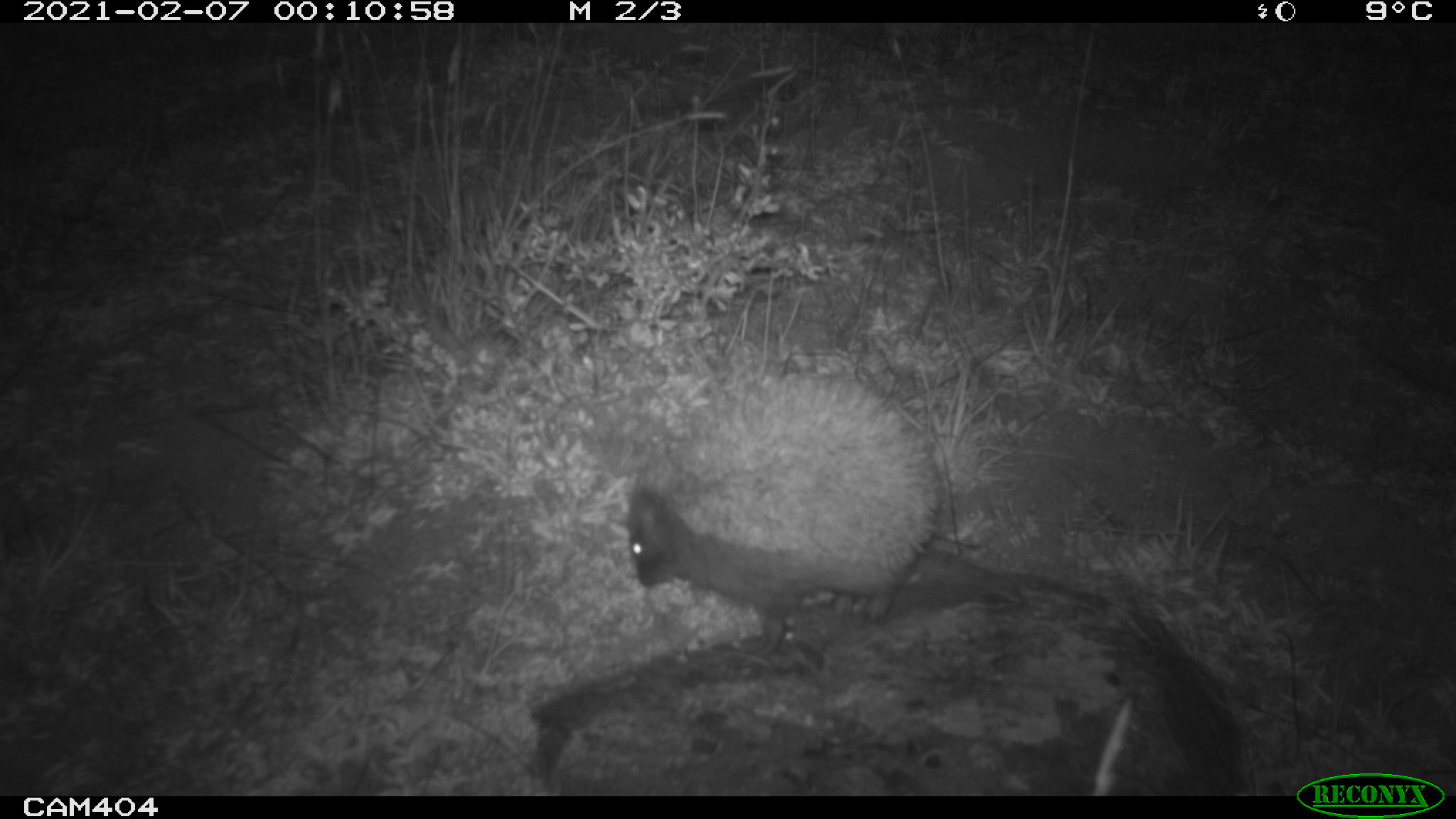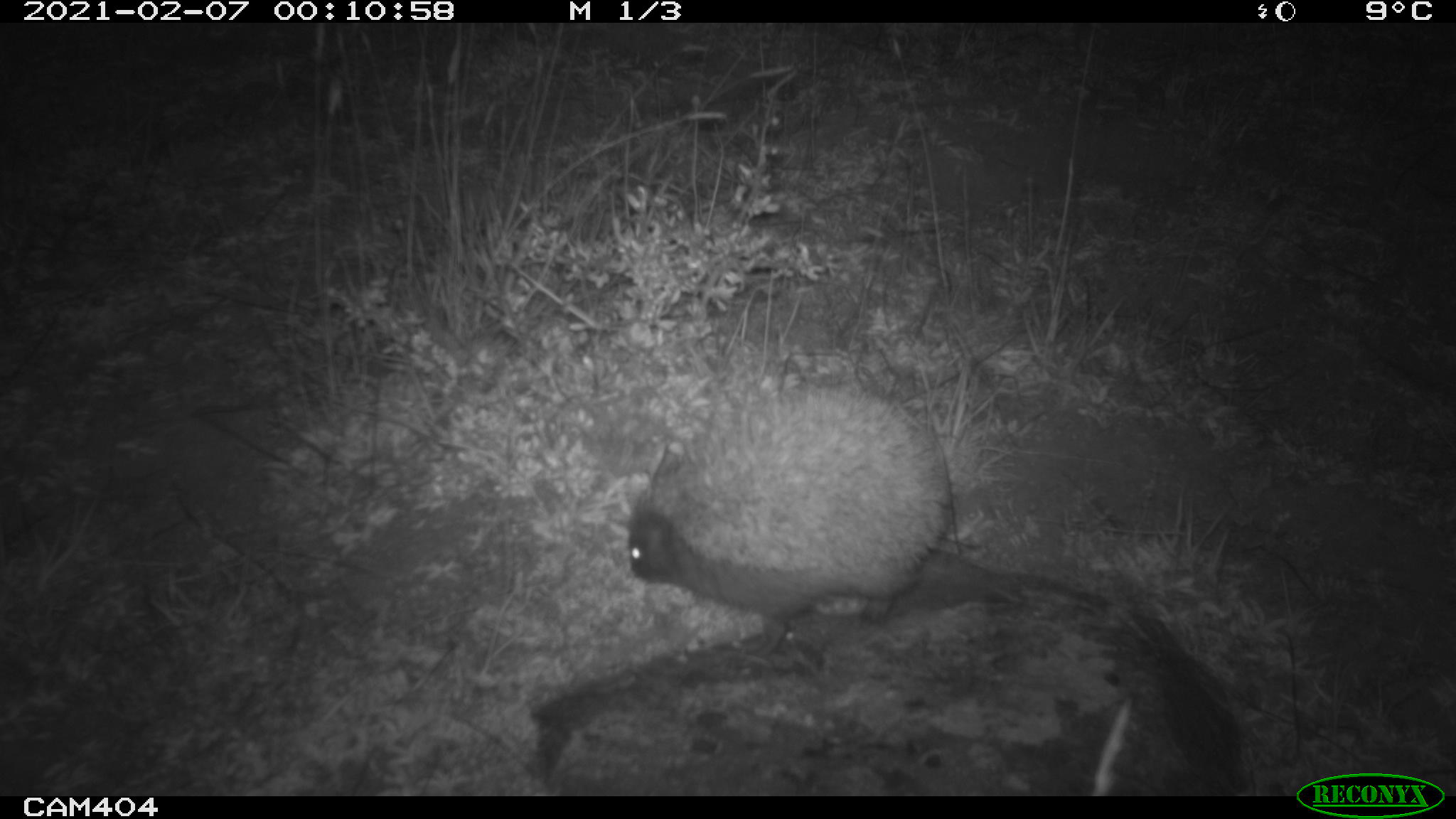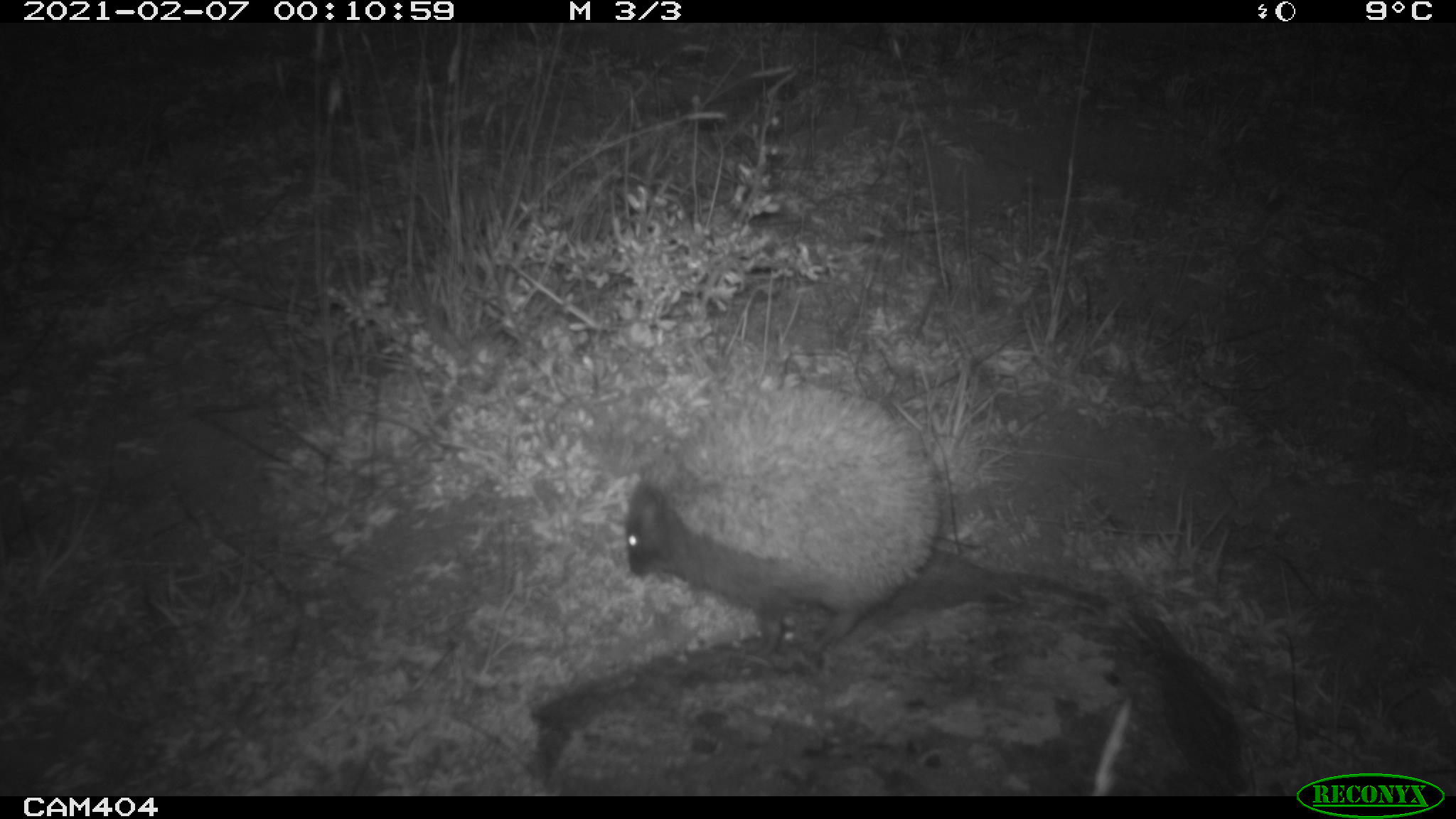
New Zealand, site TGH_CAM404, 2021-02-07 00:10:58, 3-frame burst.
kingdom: Animalia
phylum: Chordata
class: Mammalia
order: Eulipotyphla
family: Erinaceidae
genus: Erinaceus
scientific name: Erinaceus europaeus europaeus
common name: european hedgehog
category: hedgehog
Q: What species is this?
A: Hedgehog (european hedgehog) (Erinaceus europaeus europaeus).